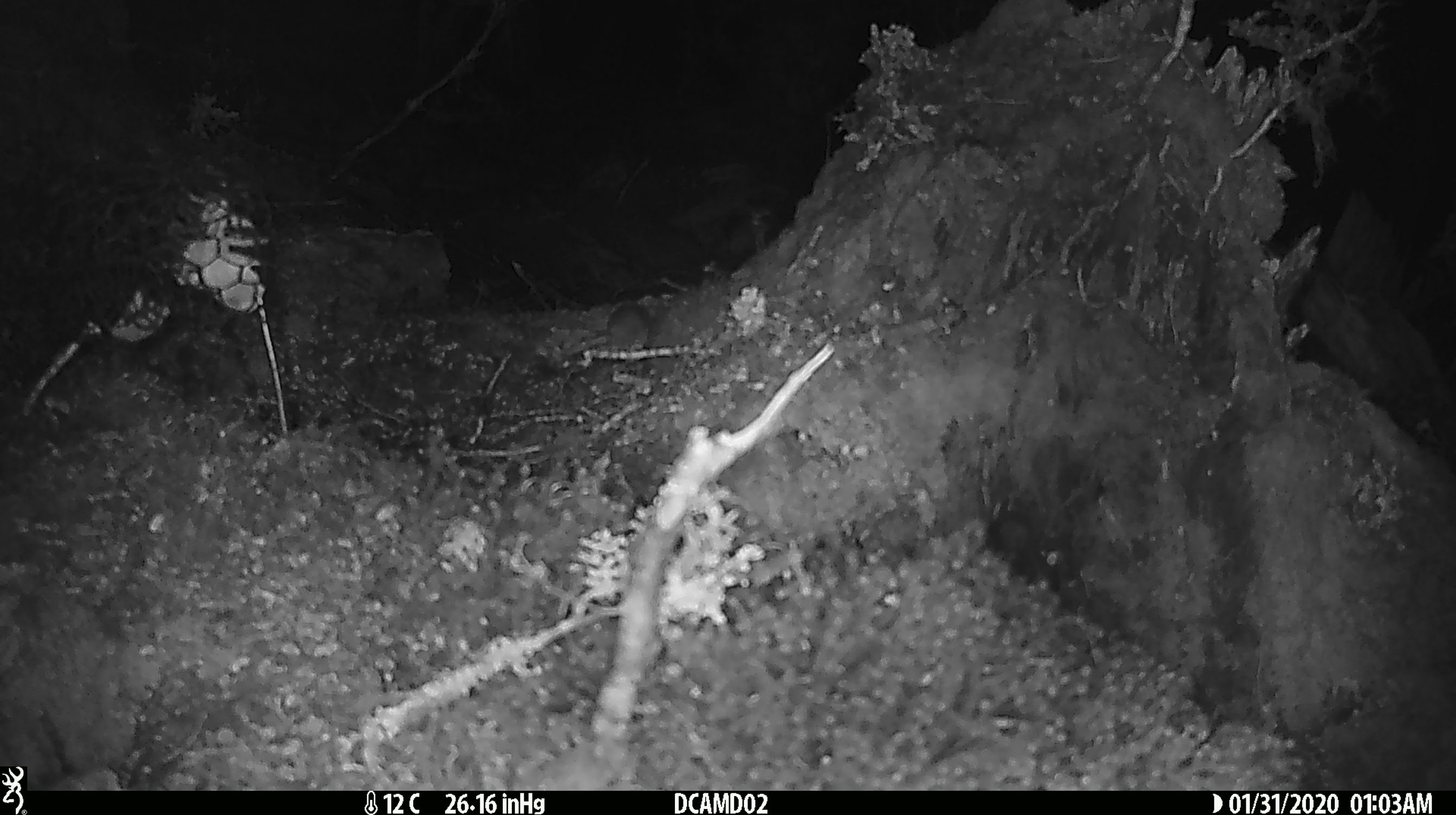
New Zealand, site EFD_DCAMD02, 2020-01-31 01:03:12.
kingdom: Animalia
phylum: Chordata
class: Mammalia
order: Rodentia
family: Muridae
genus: Mus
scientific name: Mus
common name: mouse